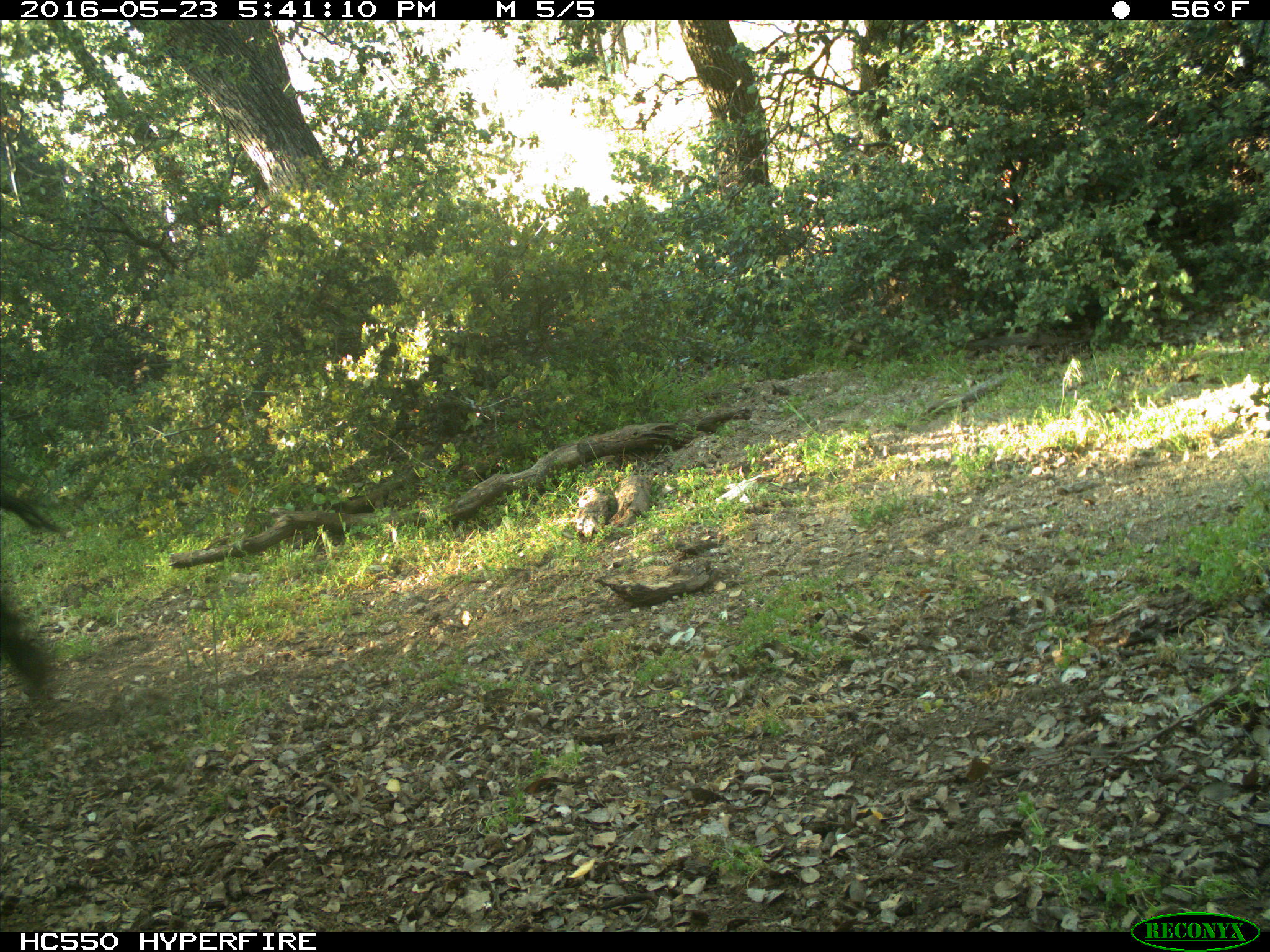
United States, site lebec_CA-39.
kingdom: Animalia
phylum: Chordata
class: Mammalia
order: Artiodactyla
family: Bovidae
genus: Bos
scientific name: Bos taurus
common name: domestic cow